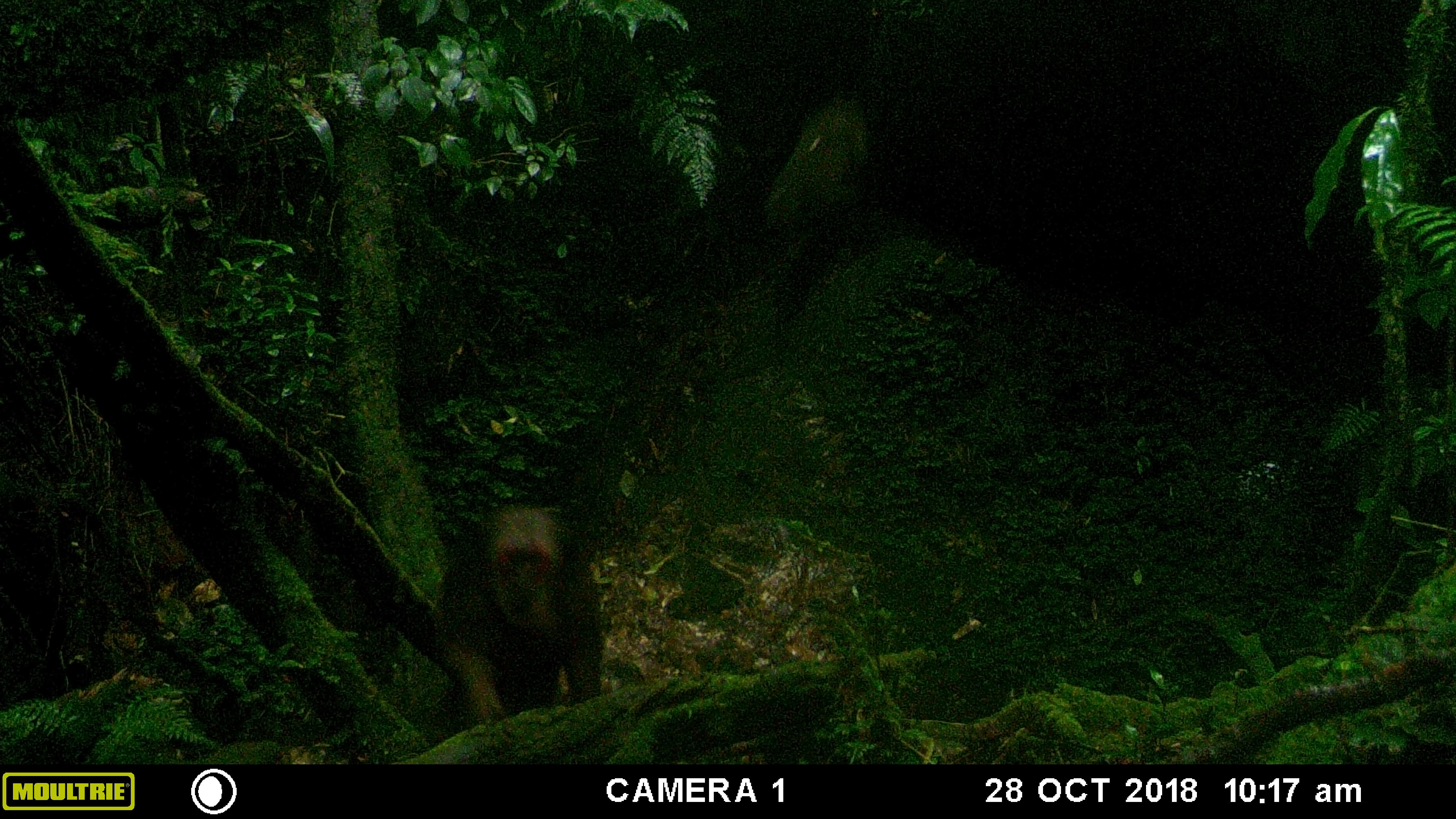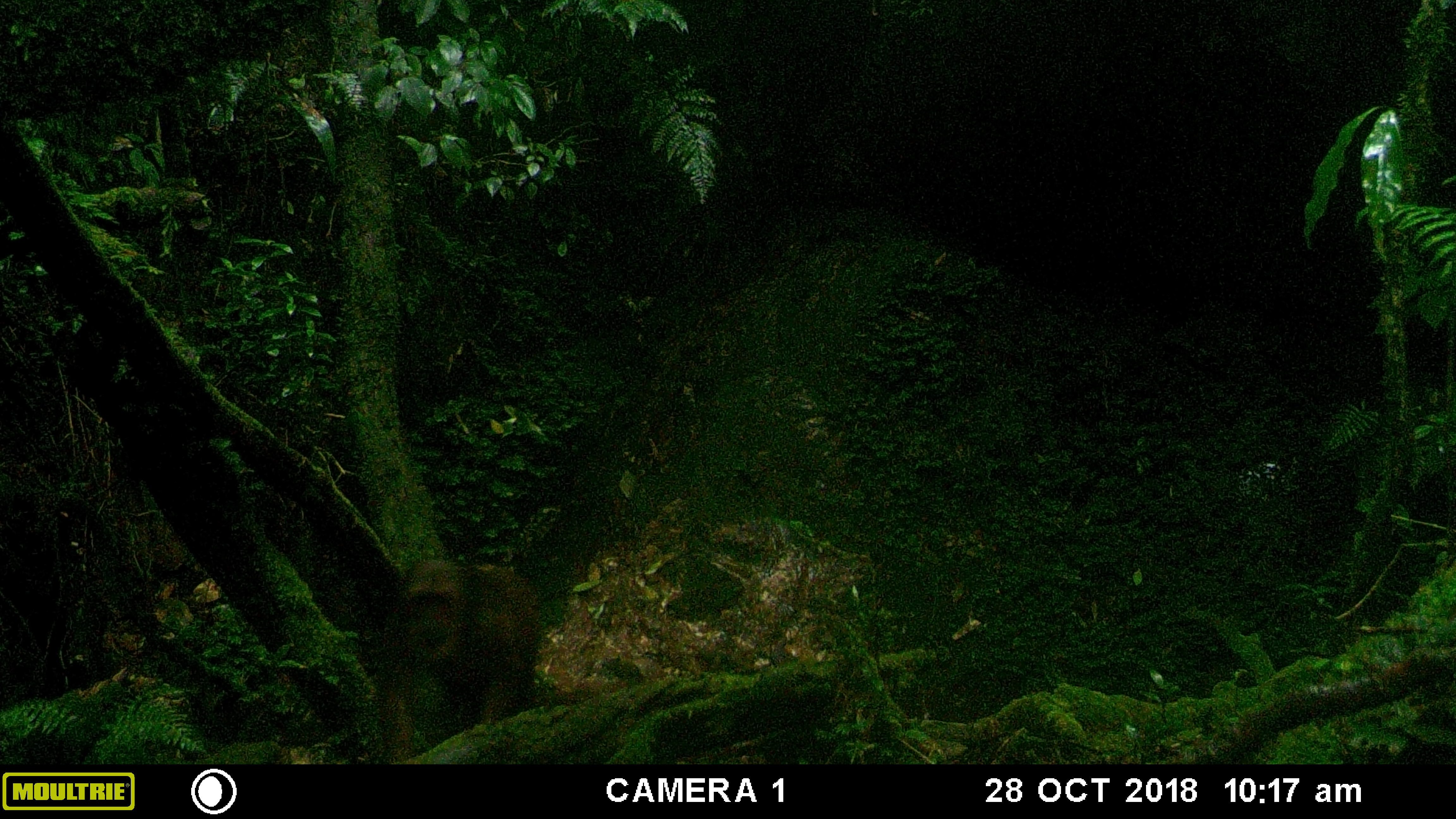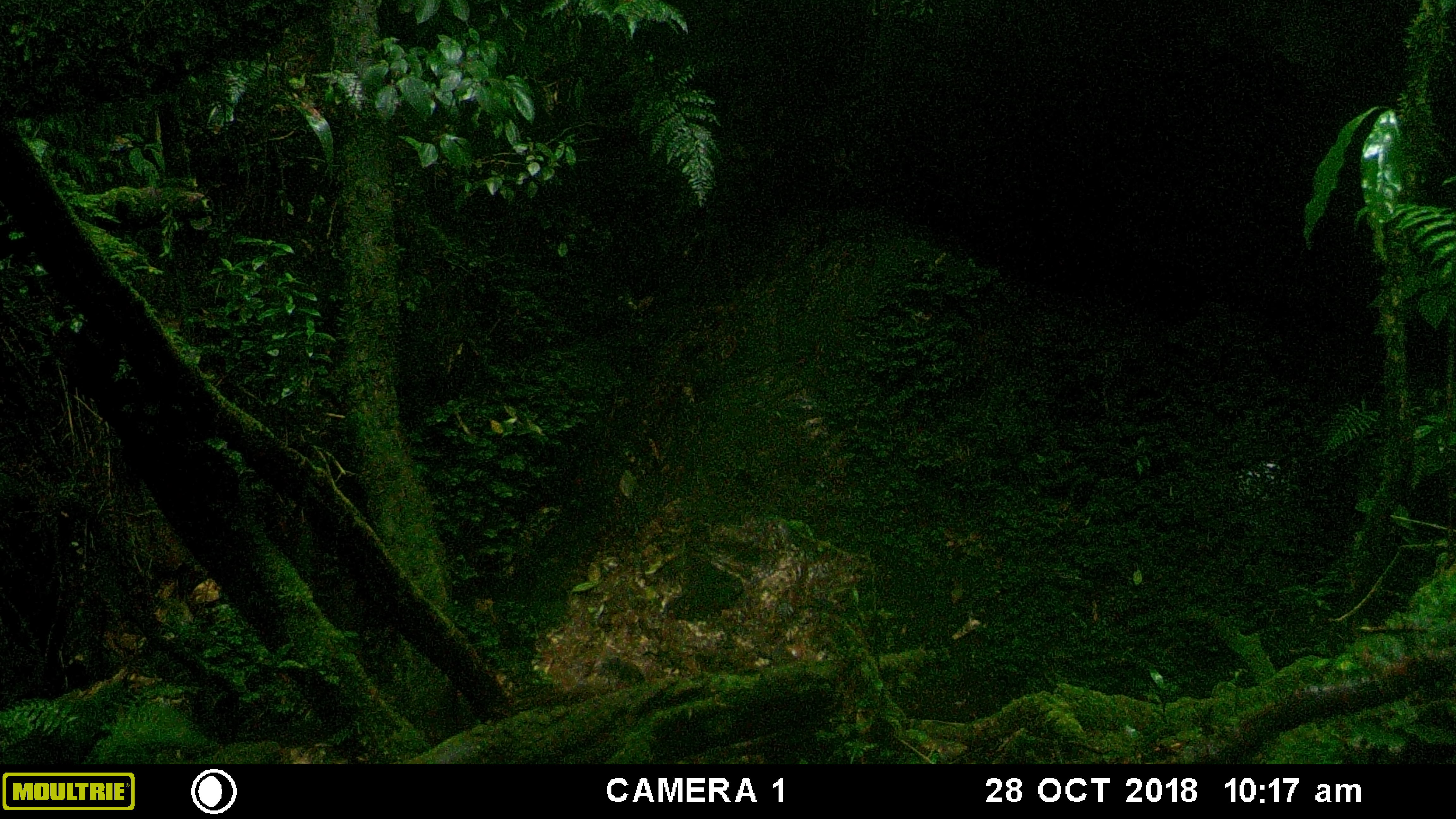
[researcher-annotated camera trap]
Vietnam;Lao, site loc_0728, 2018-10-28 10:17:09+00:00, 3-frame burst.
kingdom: Animalia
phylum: Chordata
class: Mammalia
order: Primates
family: Cercopithecidae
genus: Macaca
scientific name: Macaca arctoides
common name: stump-tailed macaque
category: stump tailed macaque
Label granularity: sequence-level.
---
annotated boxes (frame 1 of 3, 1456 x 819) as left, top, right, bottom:
stump tailed macaque: 434, 505, 607, 740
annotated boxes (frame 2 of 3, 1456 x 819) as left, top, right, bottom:
stump tailed macaque: 374, 557, 542, 762